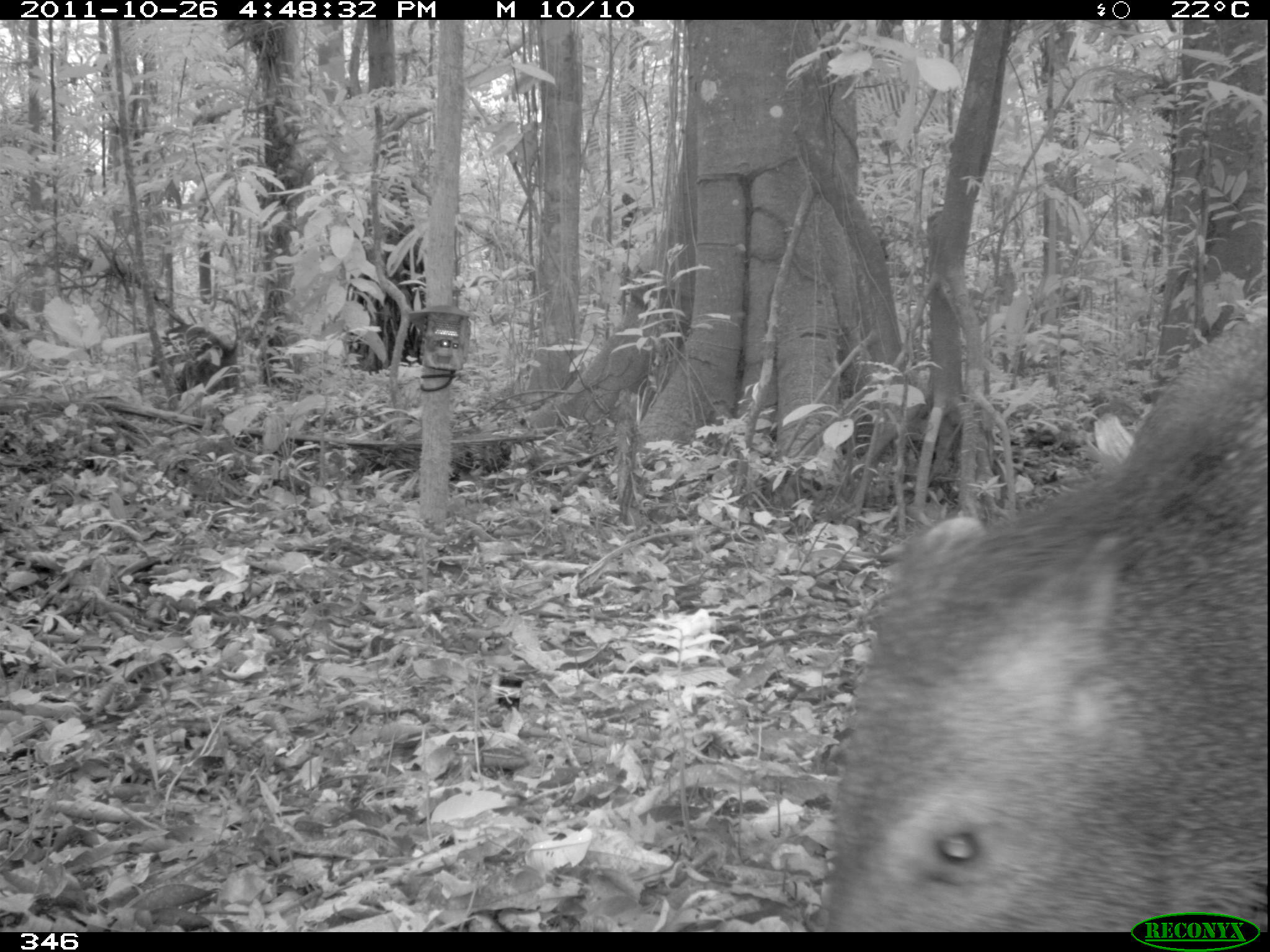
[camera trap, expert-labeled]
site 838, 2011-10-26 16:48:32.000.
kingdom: Animalia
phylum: Chordata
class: Mammalia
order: Artiodactyla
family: Tayassuidae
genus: Pecari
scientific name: Pecari tajacu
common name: collared peccary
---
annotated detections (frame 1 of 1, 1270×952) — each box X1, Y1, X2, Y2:
pecari tajacu: 807, 296, 1270, 932